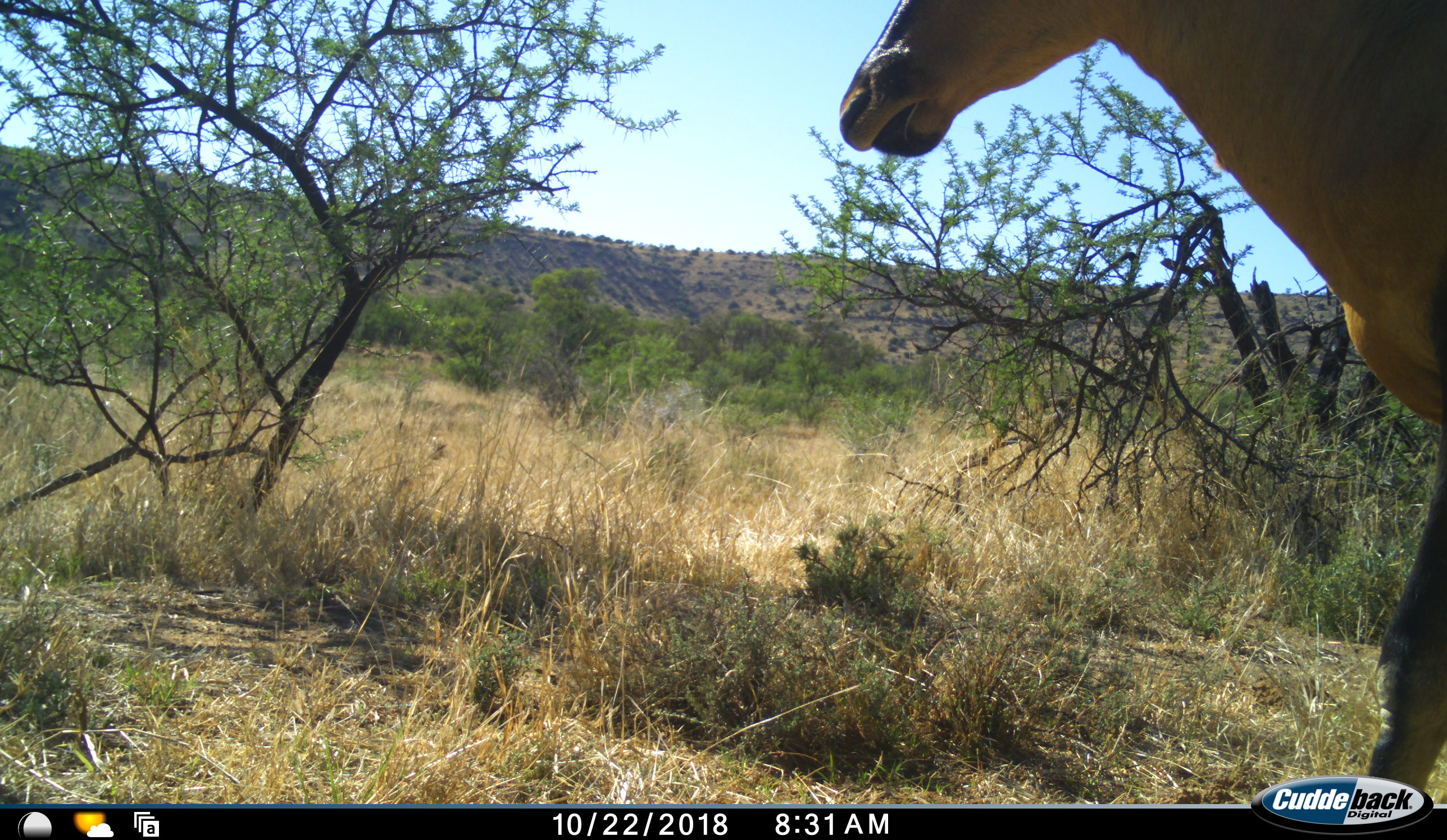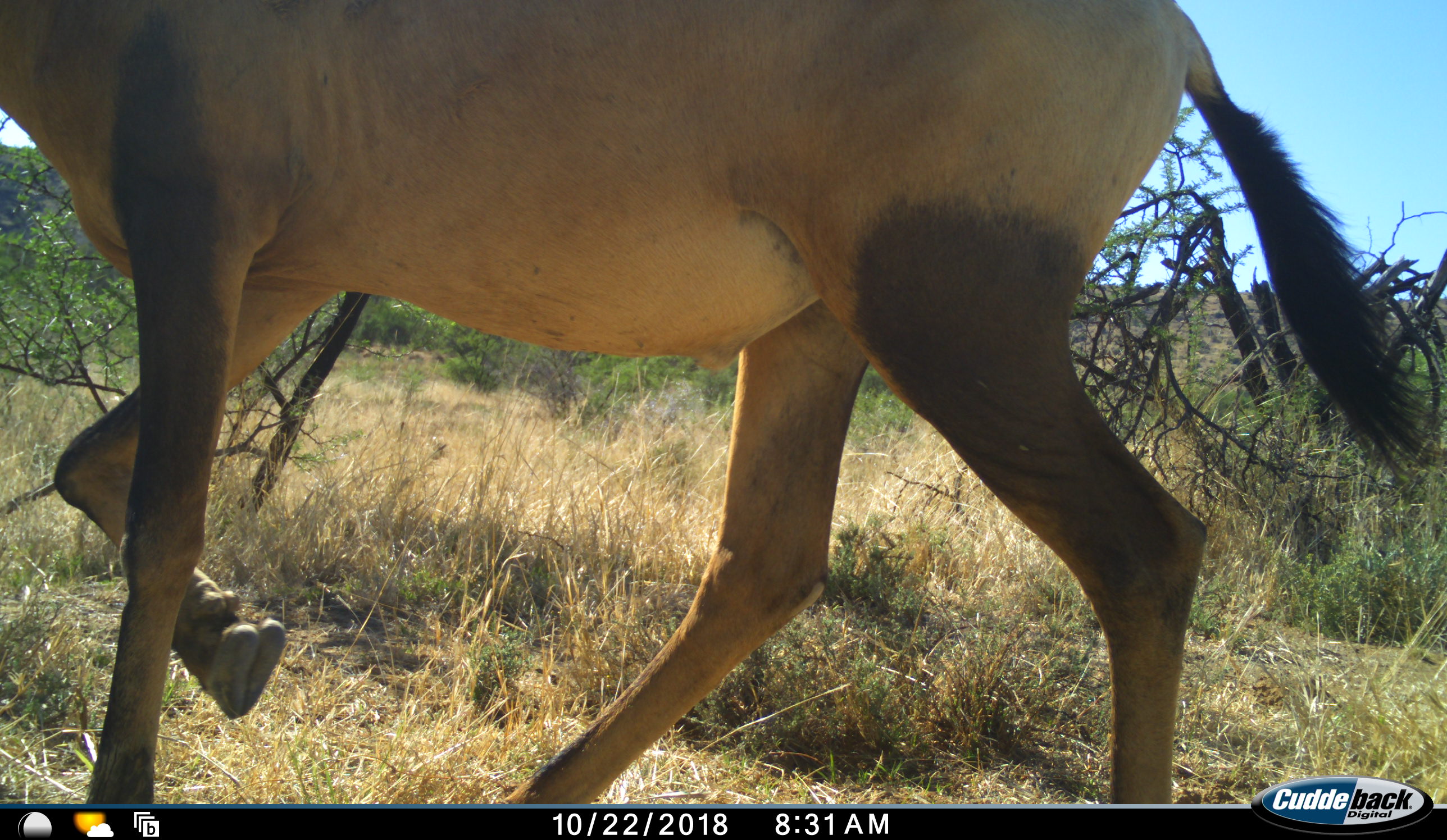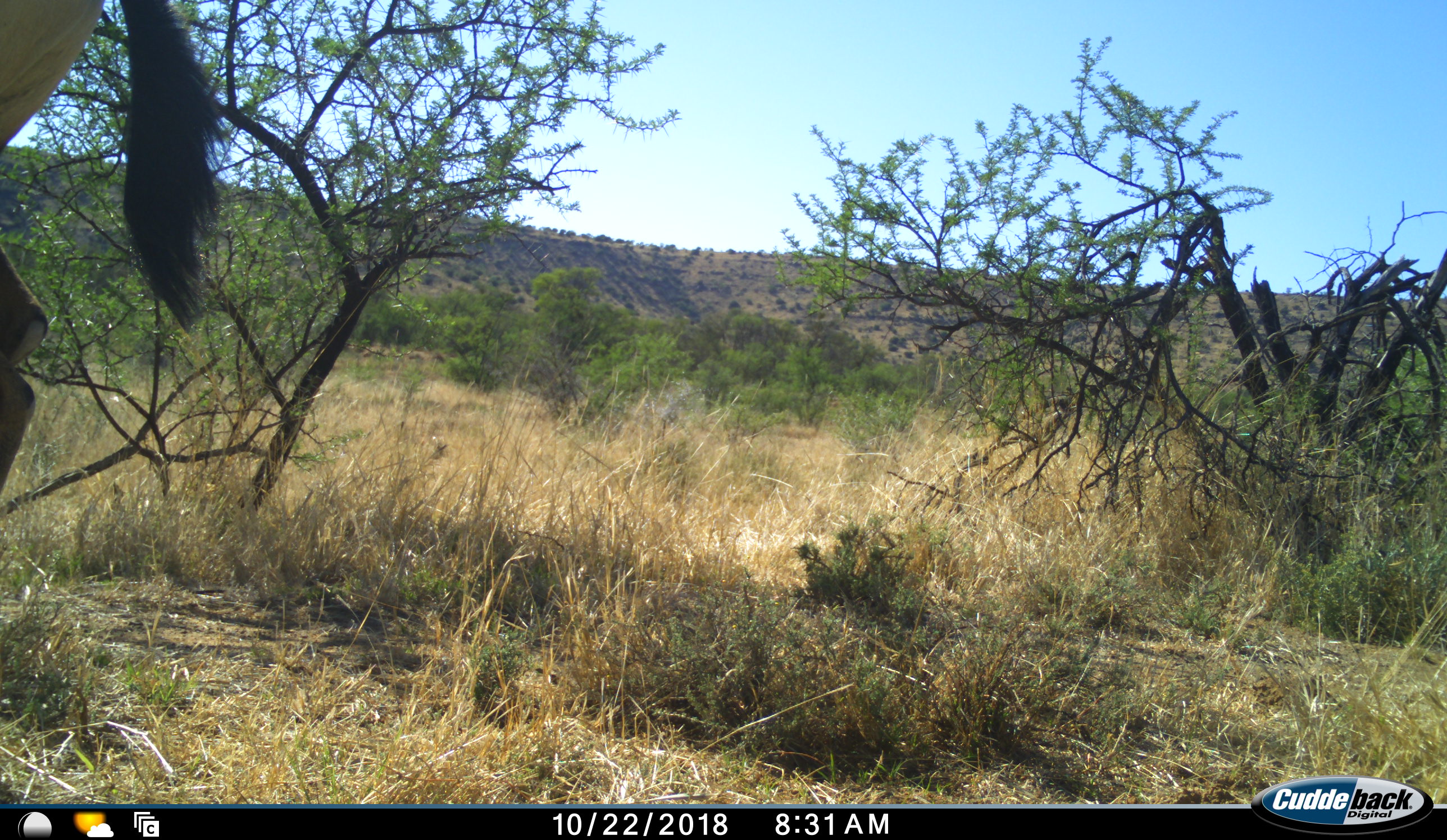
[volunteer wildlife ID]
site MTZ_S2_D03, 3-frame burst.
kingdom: Animalia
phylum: Chordata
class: Mammalia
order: Artiodactyla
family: Bovidae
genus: Alcelaphus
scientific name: Alcelaphus buselaphus caama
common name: red hartebeest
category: hartebeestred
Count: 1.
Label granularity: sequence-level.